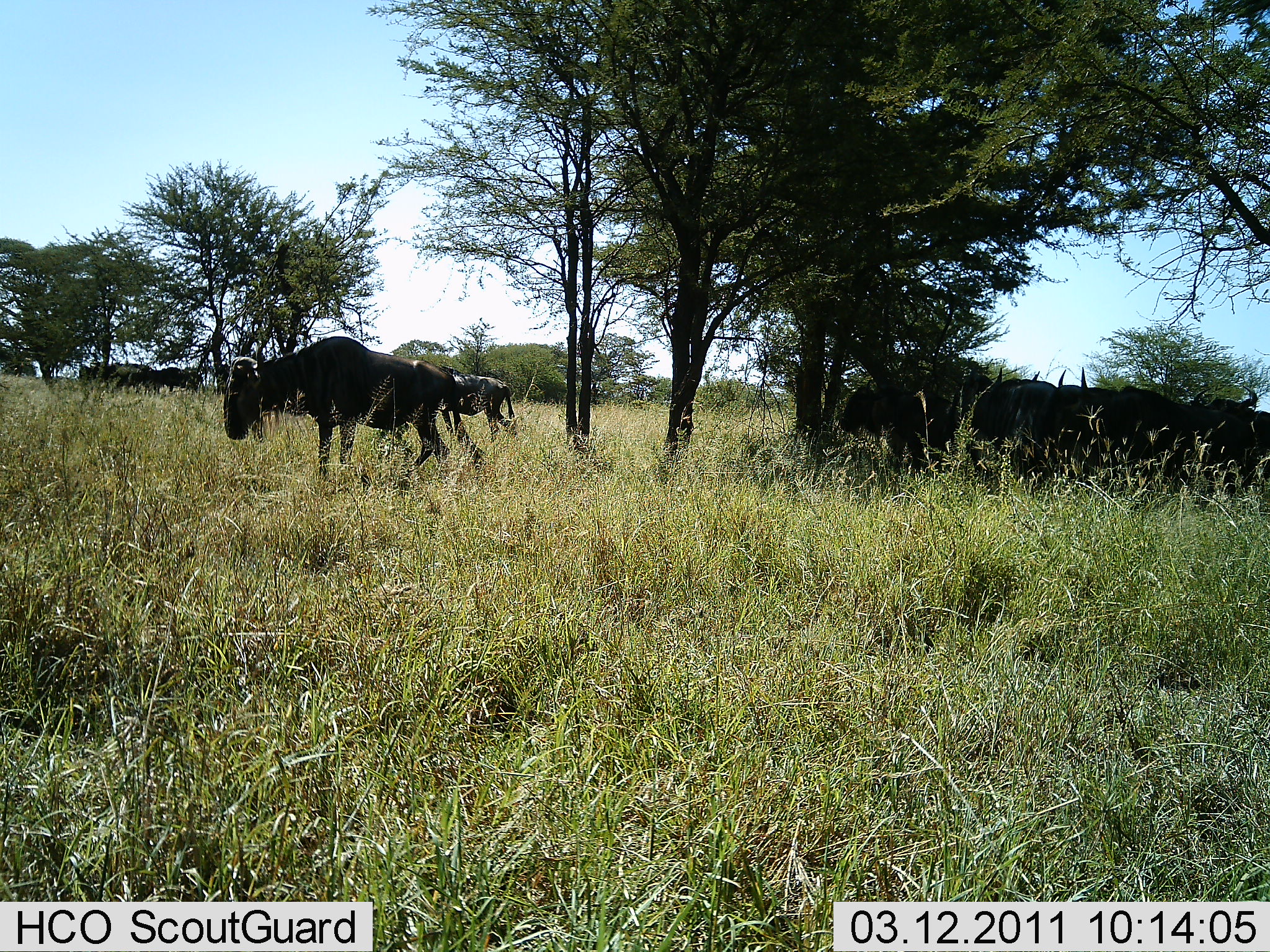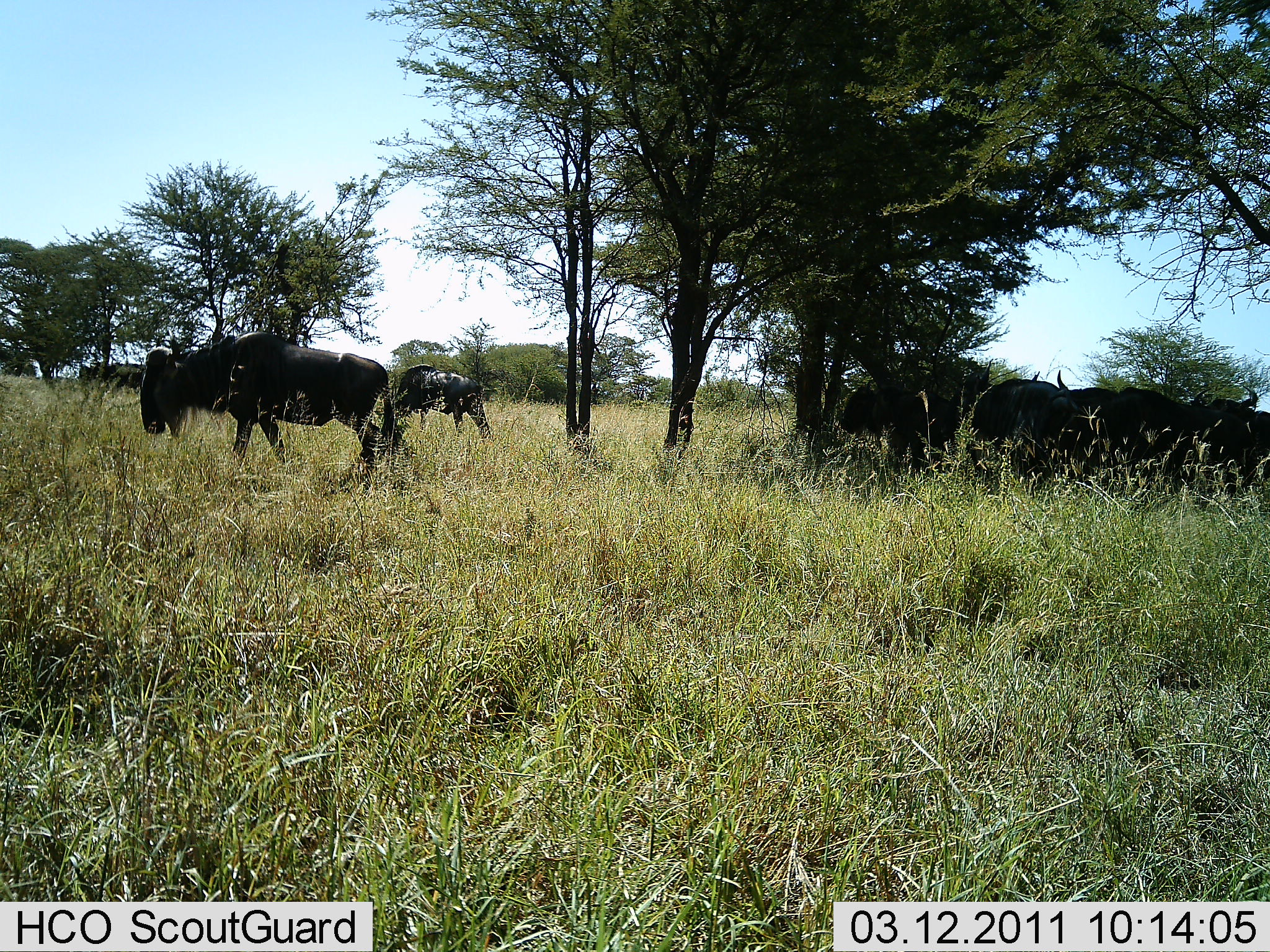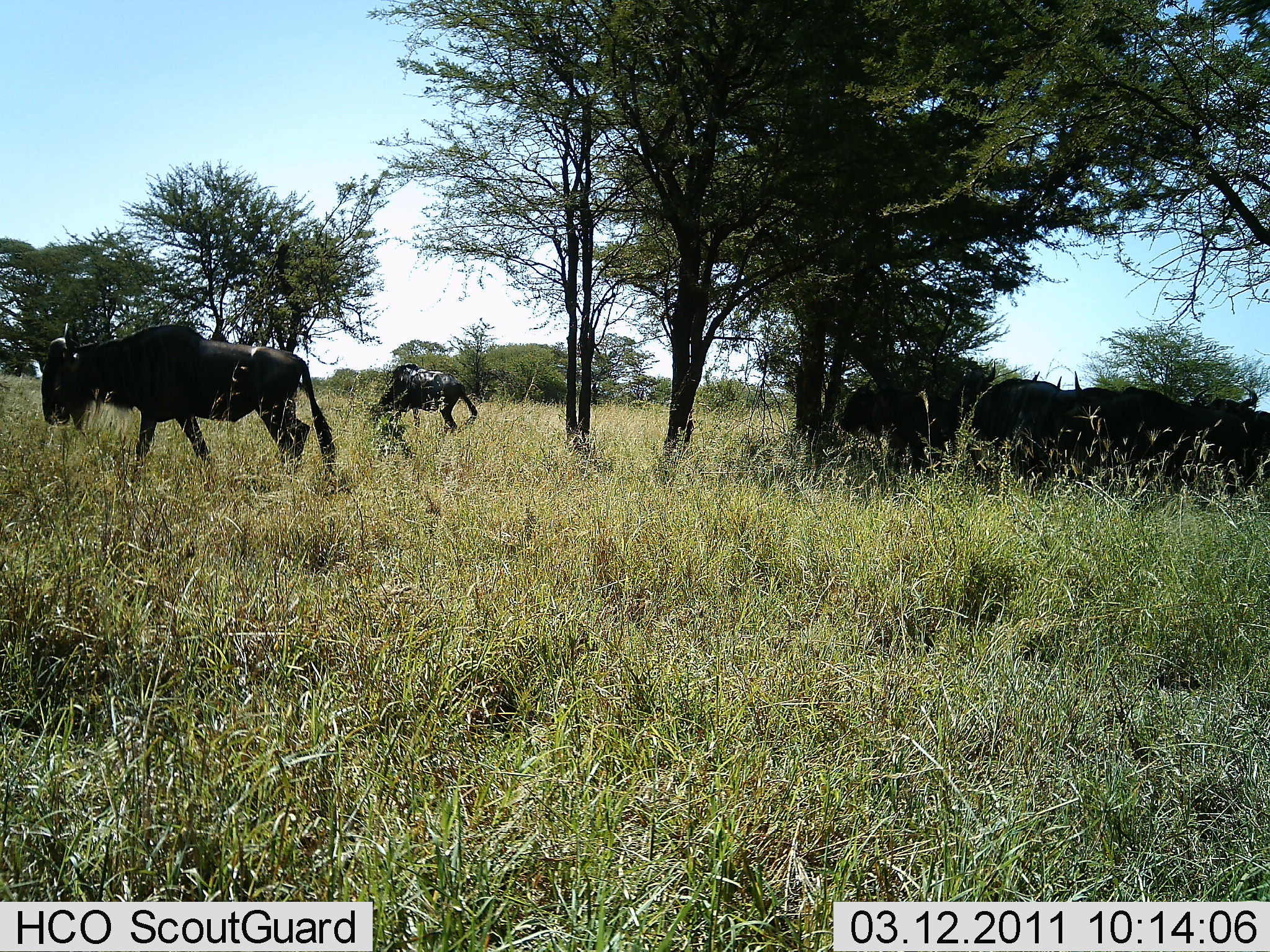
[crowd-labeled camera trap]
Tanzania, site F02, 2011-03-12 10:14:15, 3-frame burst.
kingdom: Animalia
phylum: Chordata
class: Mammalia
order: Artiodactyla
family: Bovidae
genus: Connochaetes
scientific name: Connochaetes taurinus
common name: blue wildebeest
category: wildebeest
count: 11-50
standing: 62%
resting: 15%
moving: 54%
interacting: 15%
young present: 0%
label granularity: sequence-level